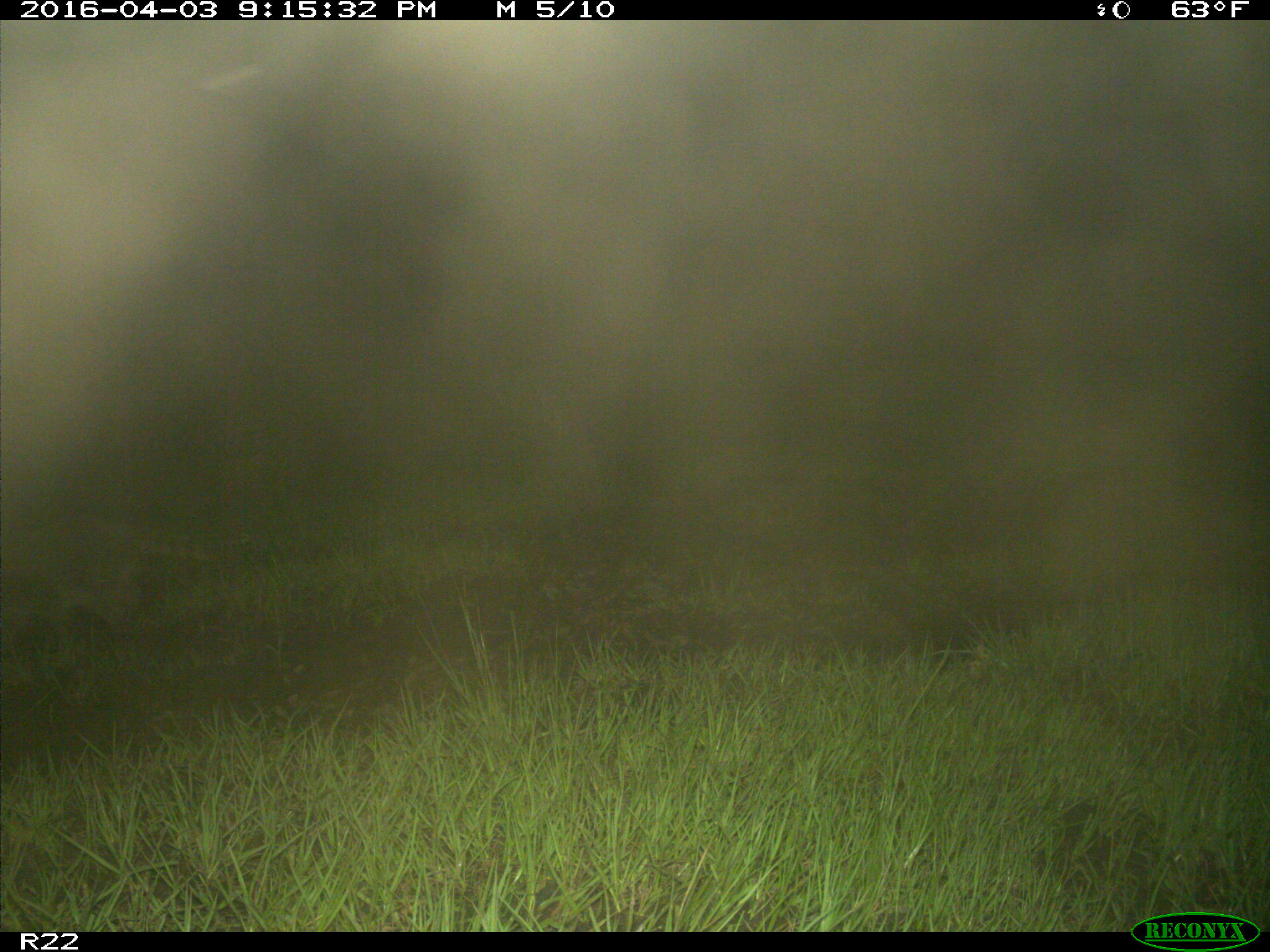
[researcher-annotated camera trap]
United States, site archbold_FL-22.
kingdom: Animalia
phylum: Chordata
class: Mammalia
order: Carnivora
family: Procyonidae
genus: Procyon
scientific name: Procyon lotor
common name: common raccoon